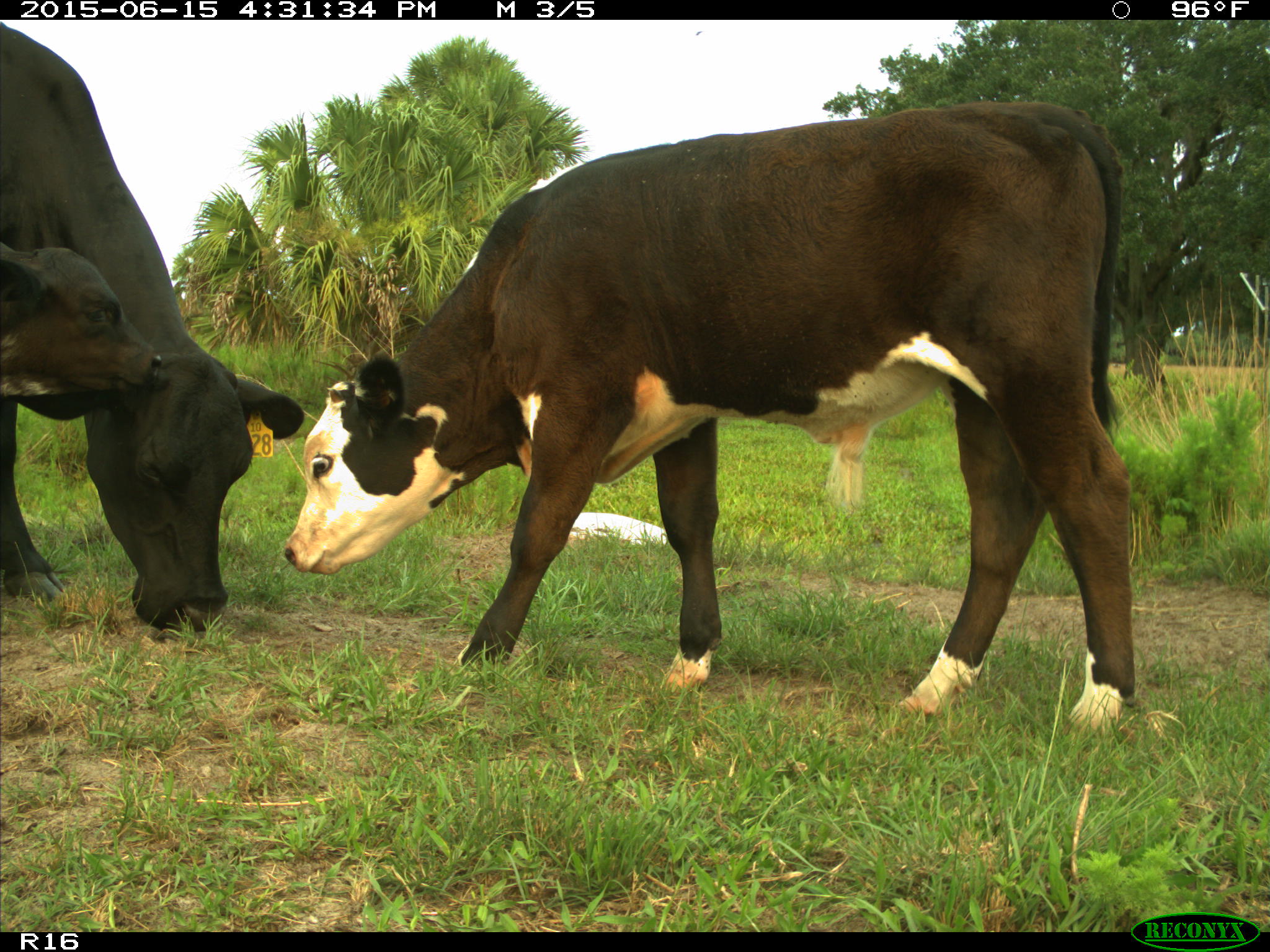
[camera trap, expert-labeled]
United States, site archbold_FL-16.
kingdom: Animalia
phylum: Chordata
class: Mammalia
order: Artiodactyla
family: Bovidae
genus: Bos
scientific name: Bos taurus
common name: domestic cow